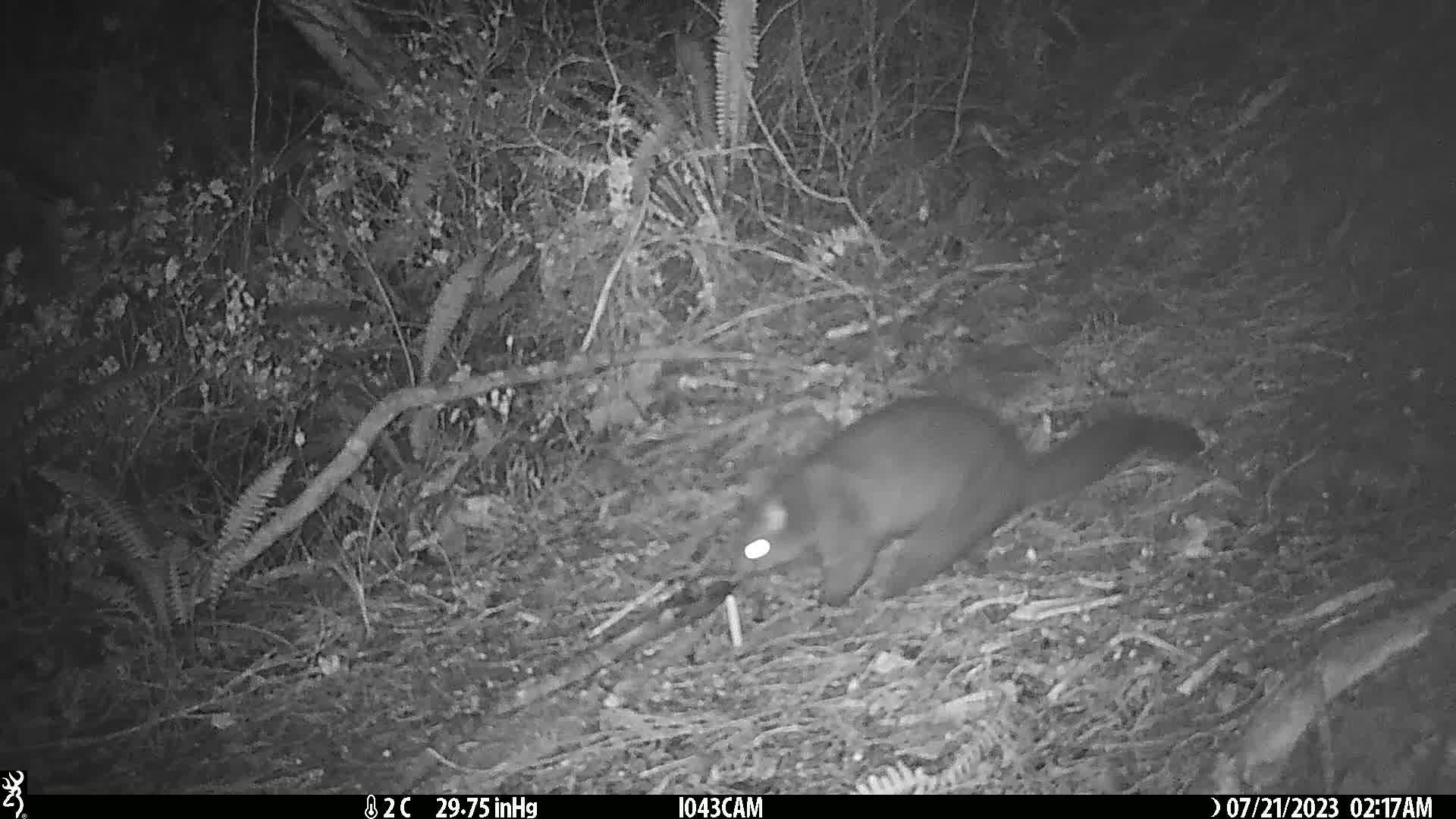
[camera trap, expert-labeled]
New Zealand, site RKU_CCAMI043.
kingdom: Animalia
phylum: Chordata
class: Mammalia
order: Diprotodontia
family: Phalangeridae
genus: Trichosurus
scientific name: Trichosurus vulpecula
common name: common brushtail possum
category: possum